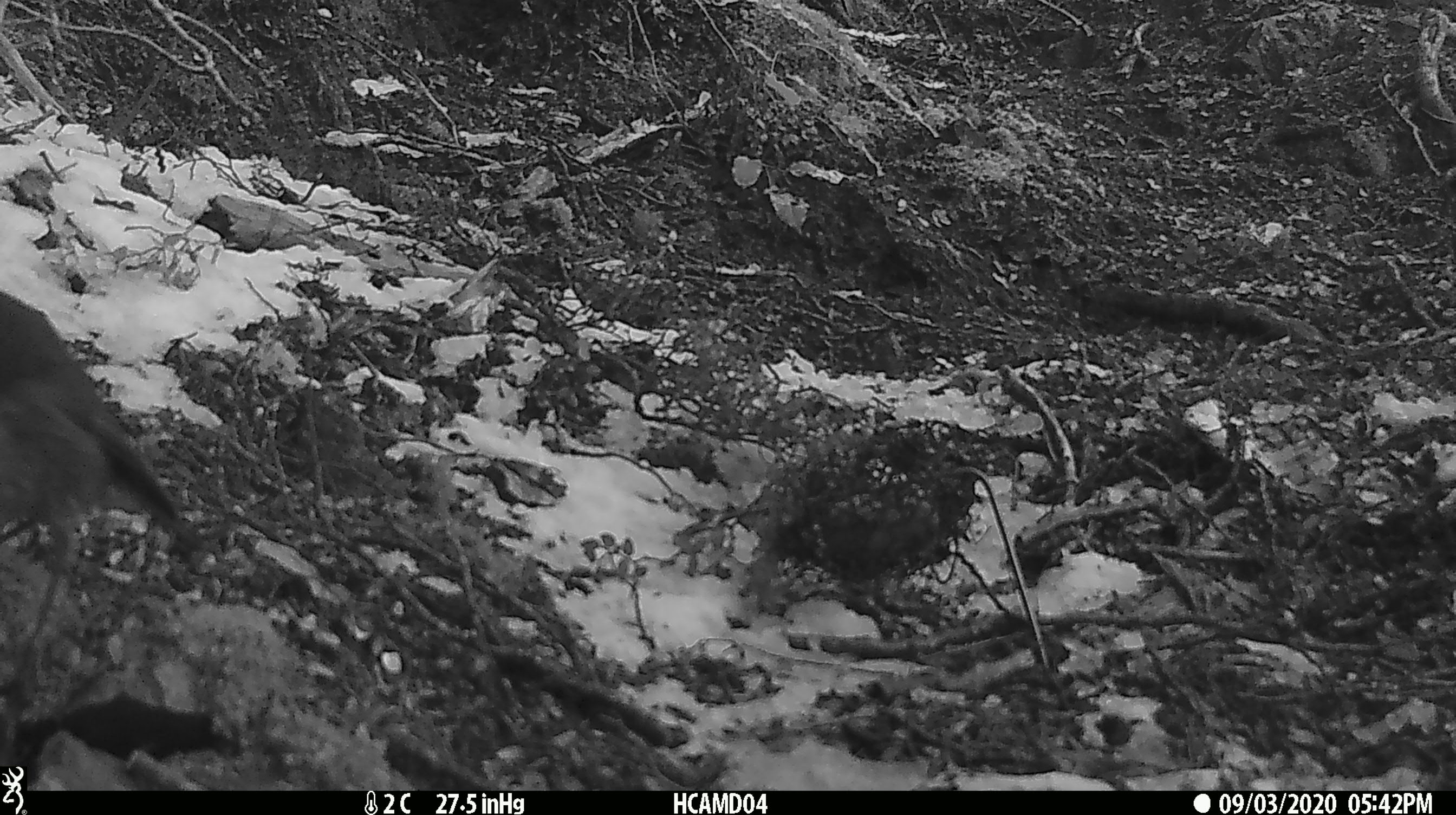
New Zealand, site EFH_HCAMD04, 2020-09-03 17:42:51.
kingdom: Animalia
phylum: Chordata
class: Aves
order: Passeriformes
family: Petroicidae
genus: Petroica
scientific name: Petroica australis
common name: new zealand robin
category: robin